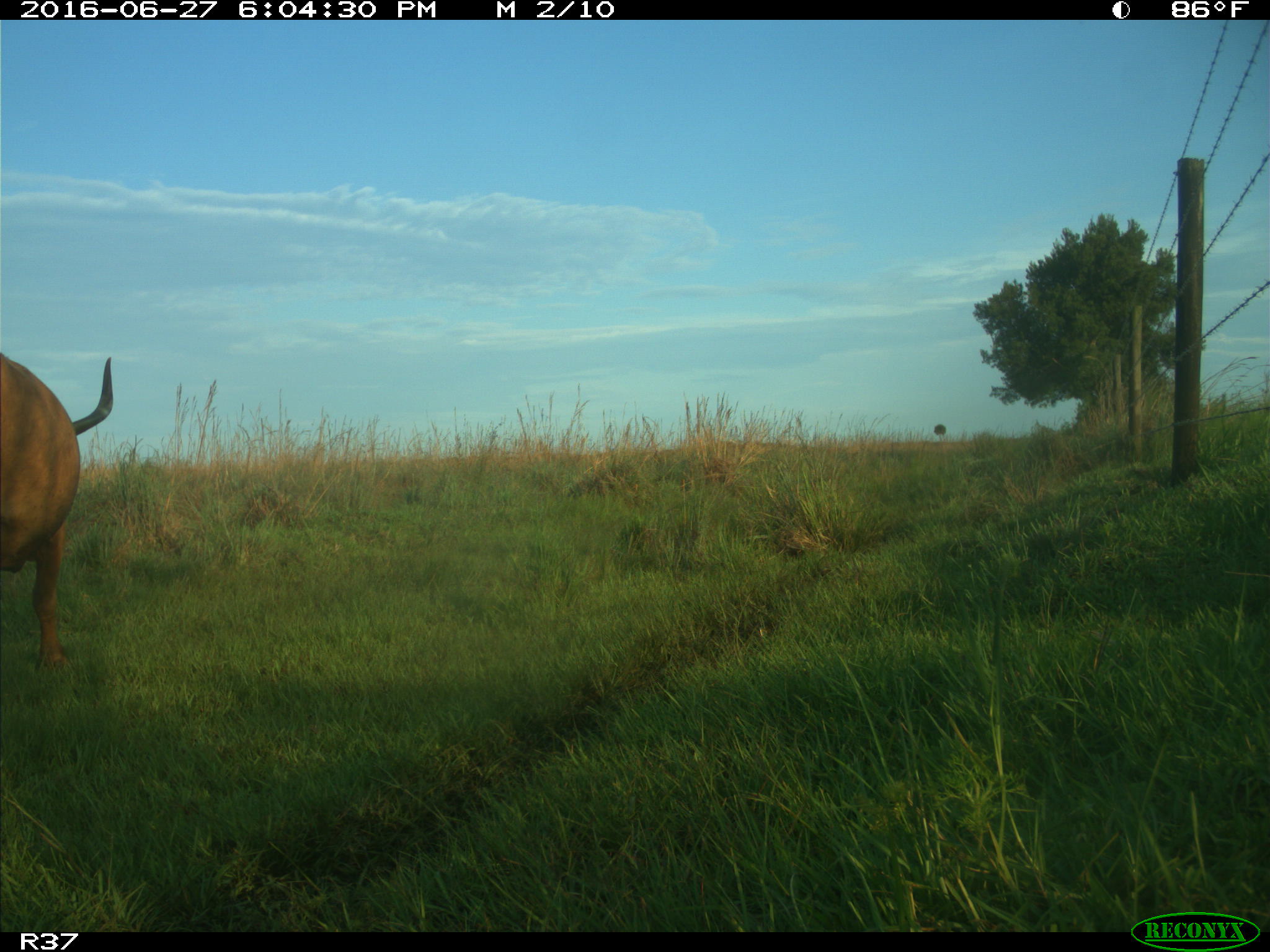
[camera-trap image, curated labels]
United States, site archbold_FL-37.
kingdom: Animalia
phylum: Chordata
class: Mammalia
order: Artiodactyla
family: Bovidae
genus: Bos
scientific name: Bos taurus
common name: domestic cow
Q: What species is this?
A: Bos taurus (domestic cow).